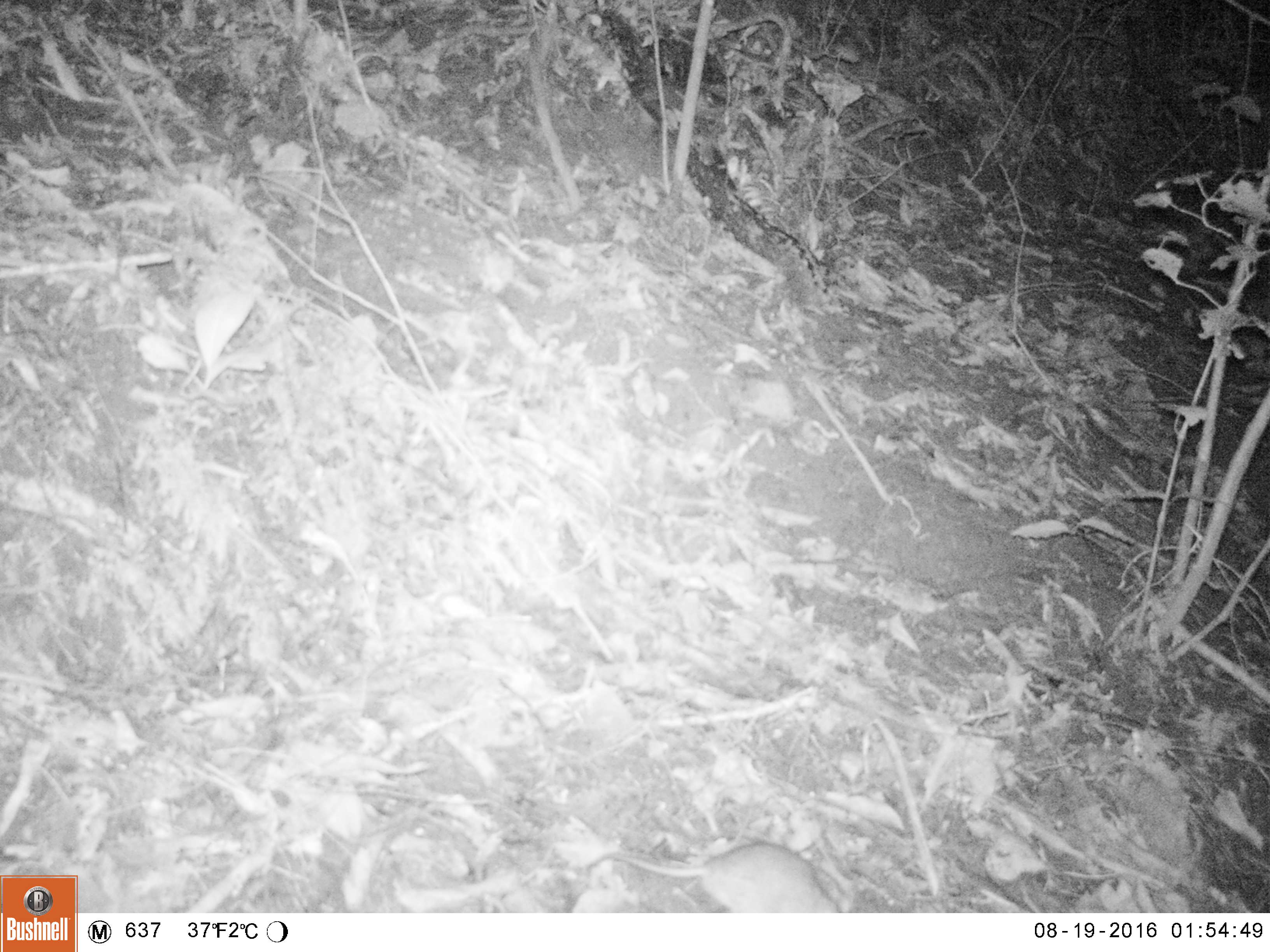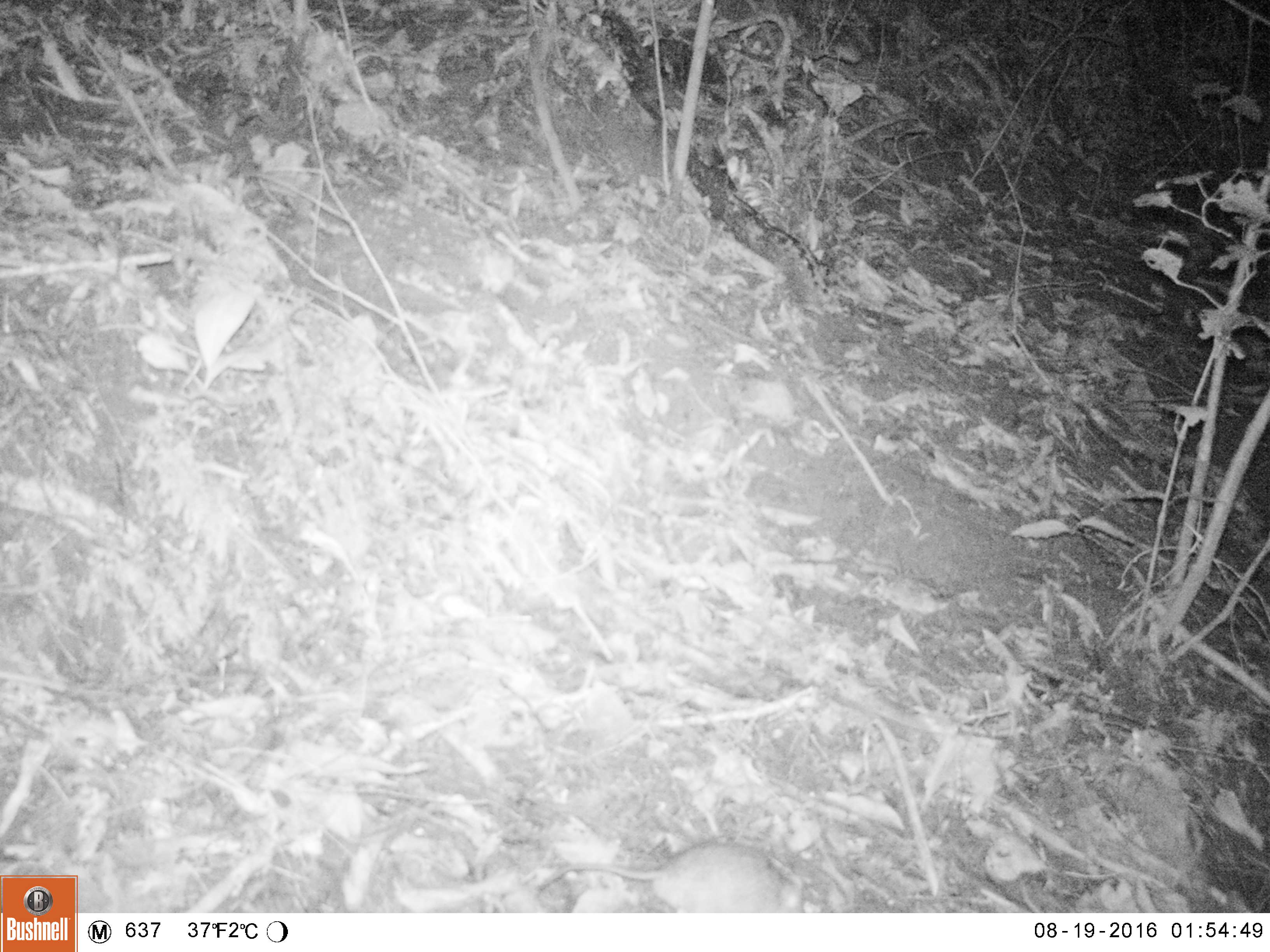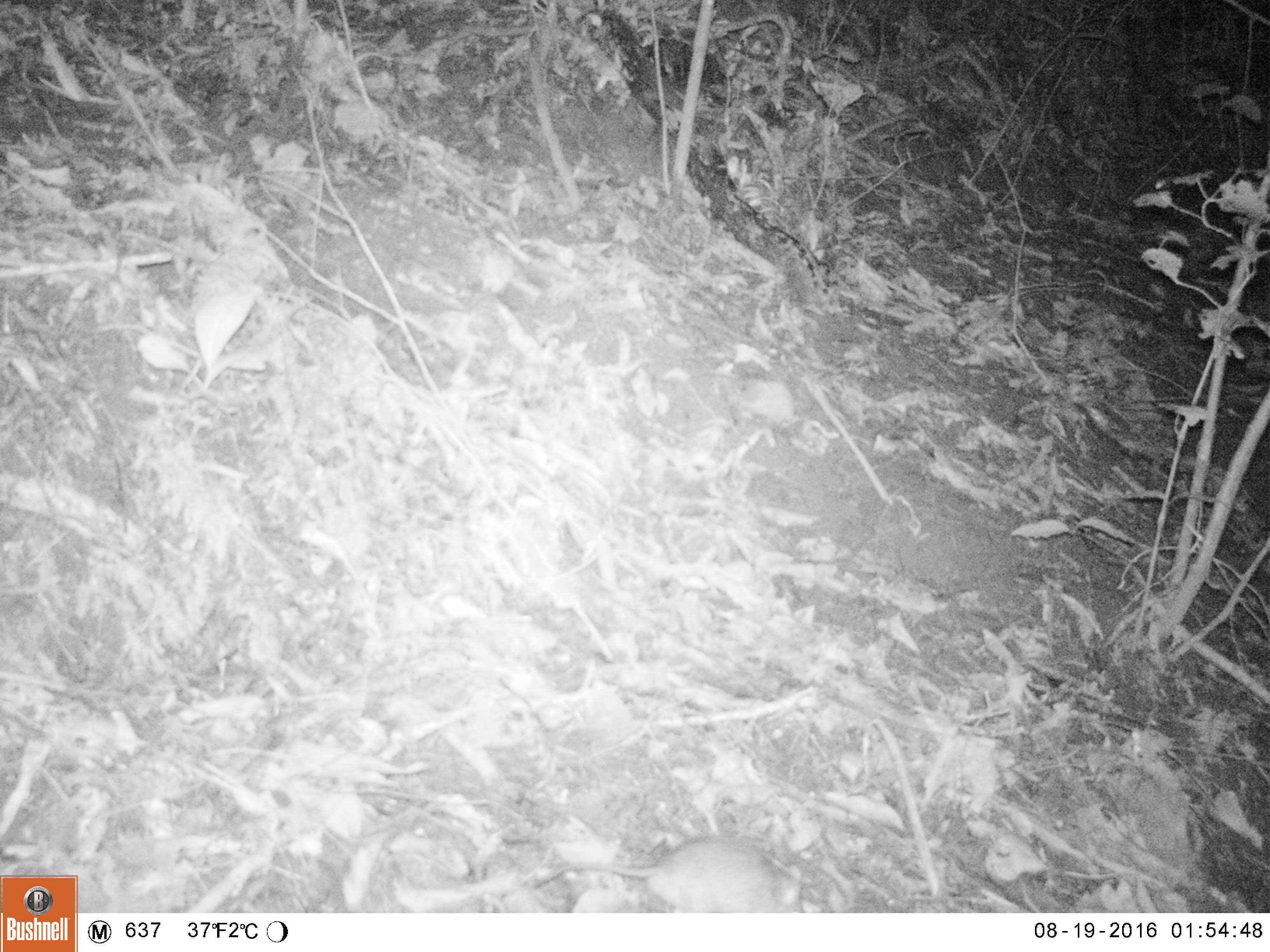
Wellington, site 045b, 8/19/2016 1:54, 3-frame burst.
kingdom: Animalia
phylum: Chordata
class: Mammalia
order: Rodentia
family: Muridae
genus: Mus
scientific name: Mus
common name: mouse